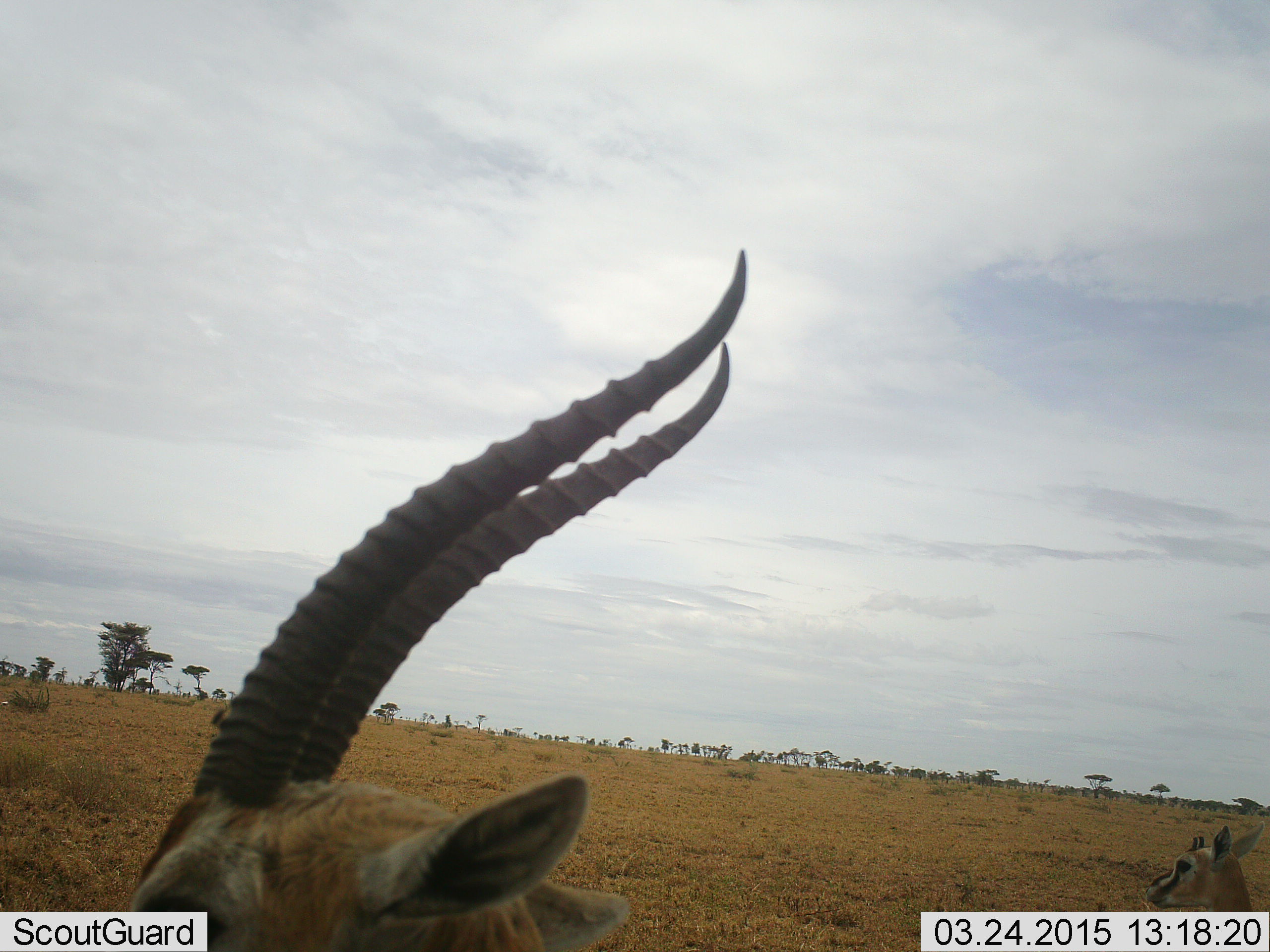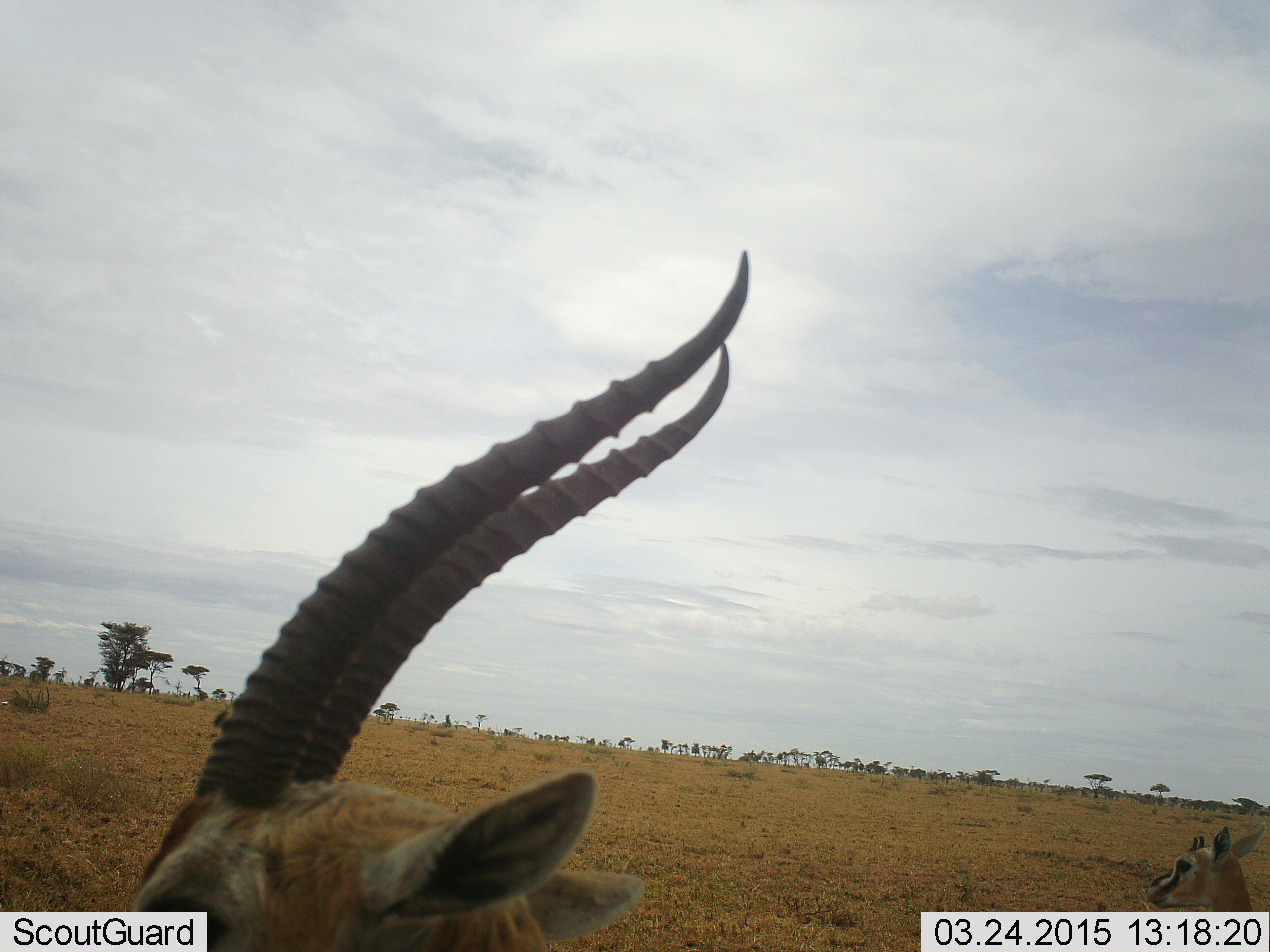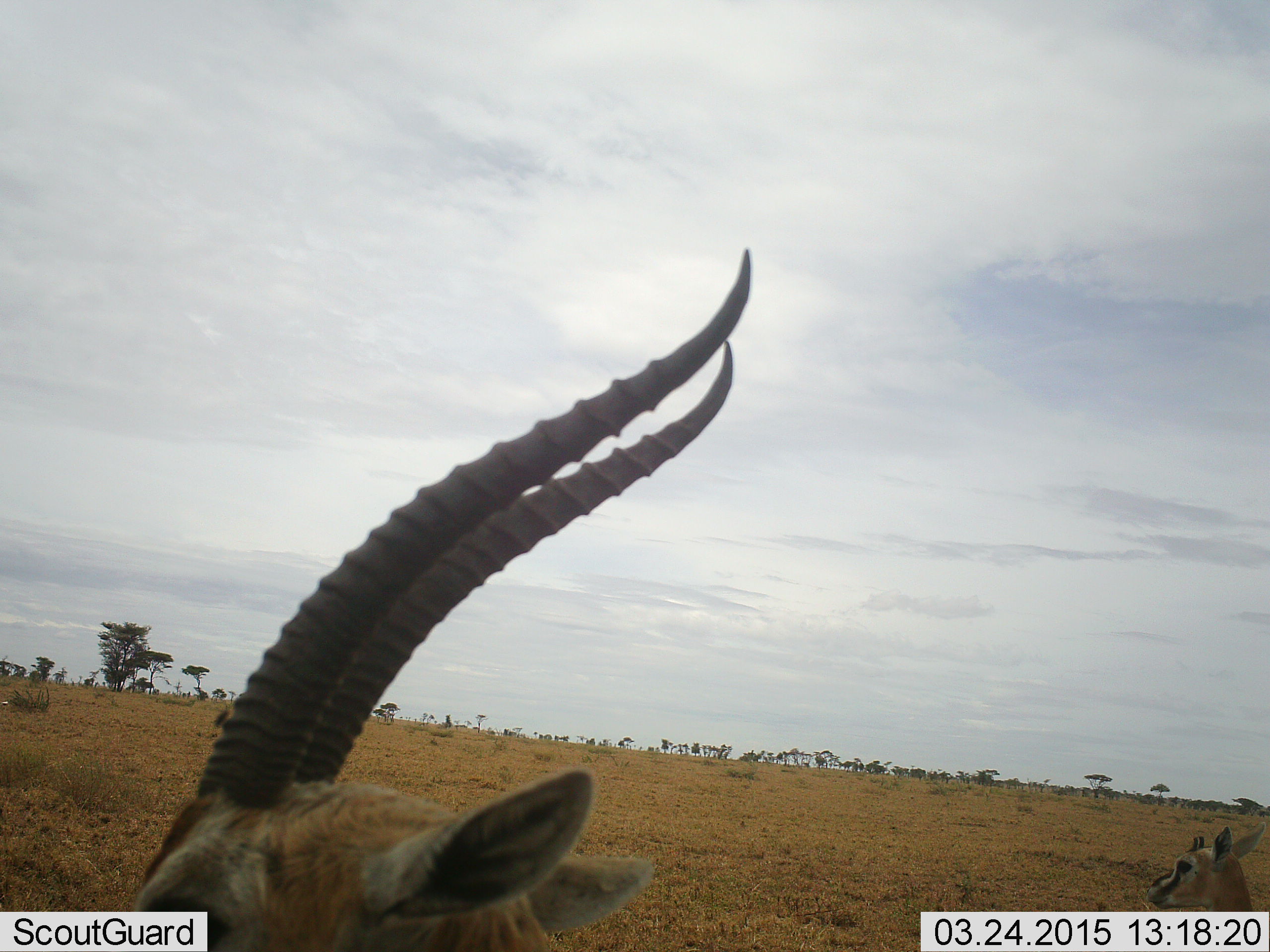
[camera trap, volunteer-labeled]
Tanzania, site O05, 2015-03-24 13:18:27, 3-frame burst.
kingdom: Animalia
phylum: Chordata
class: Mammalia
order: Artiodactyla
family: Bovidae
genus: Eudorcas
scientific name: Eudorcas thomsonii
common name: thomson's gazelle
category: gazellethomsons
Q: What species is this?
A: Gazellethomsons (thomson's gazelle) (Eudorcas thomsonii).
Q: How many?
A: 2.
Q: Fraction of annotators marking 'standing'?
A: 80%.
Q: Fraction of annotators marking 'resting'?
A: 0%.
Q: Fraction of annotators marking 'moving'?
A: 20%.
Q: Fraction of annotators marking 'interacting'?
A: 0%.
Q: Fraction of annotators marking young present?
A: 20%.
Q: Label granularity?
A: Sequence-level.